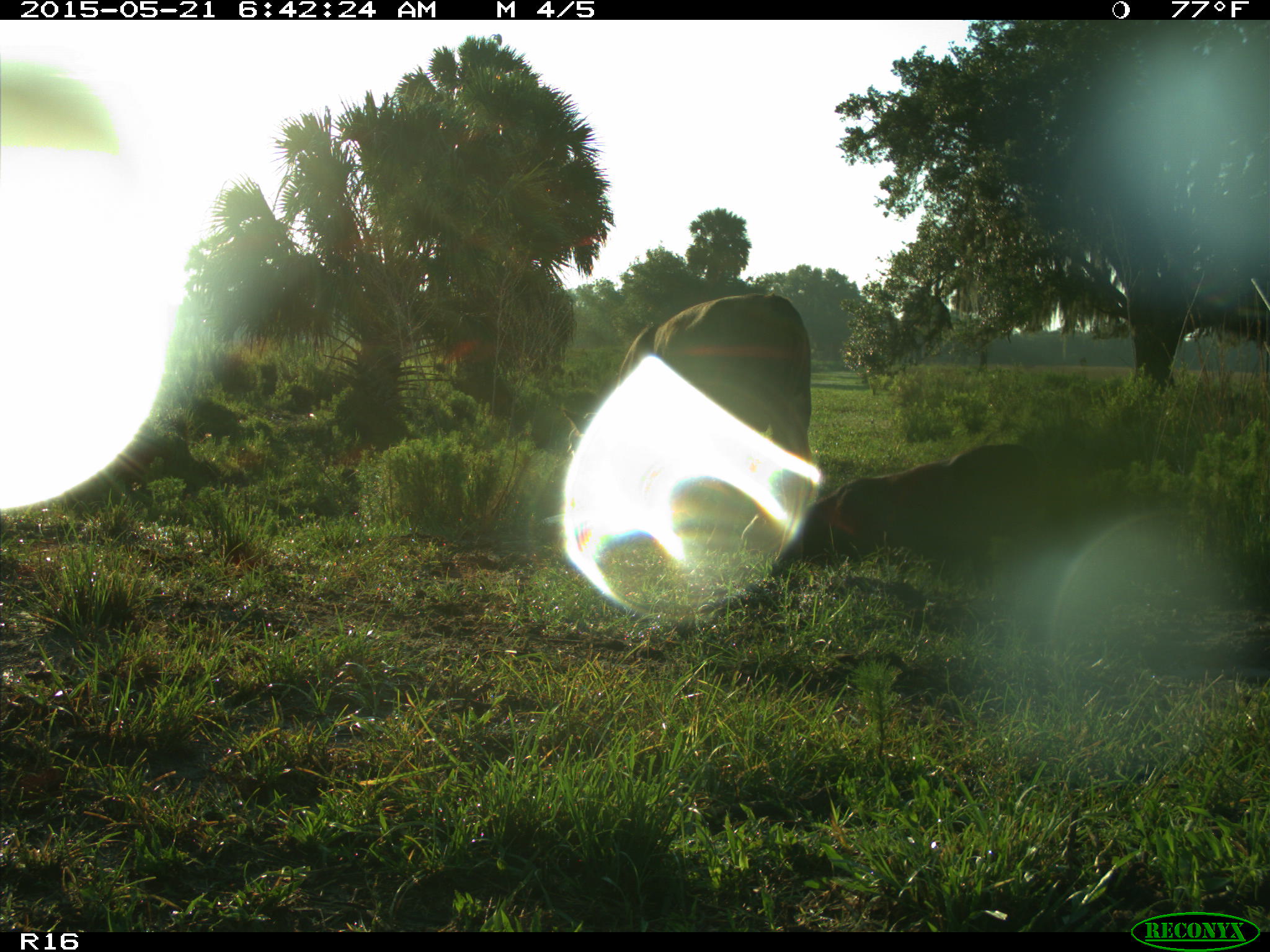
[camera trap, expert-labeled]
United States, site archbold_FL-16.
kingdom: Animalia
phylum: Chordata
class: Mammalia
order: Artiodactyla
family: Bovidae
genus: Bos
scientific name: Bos taurus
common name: domestic cow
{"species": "Bos taurus (domestic cow)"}